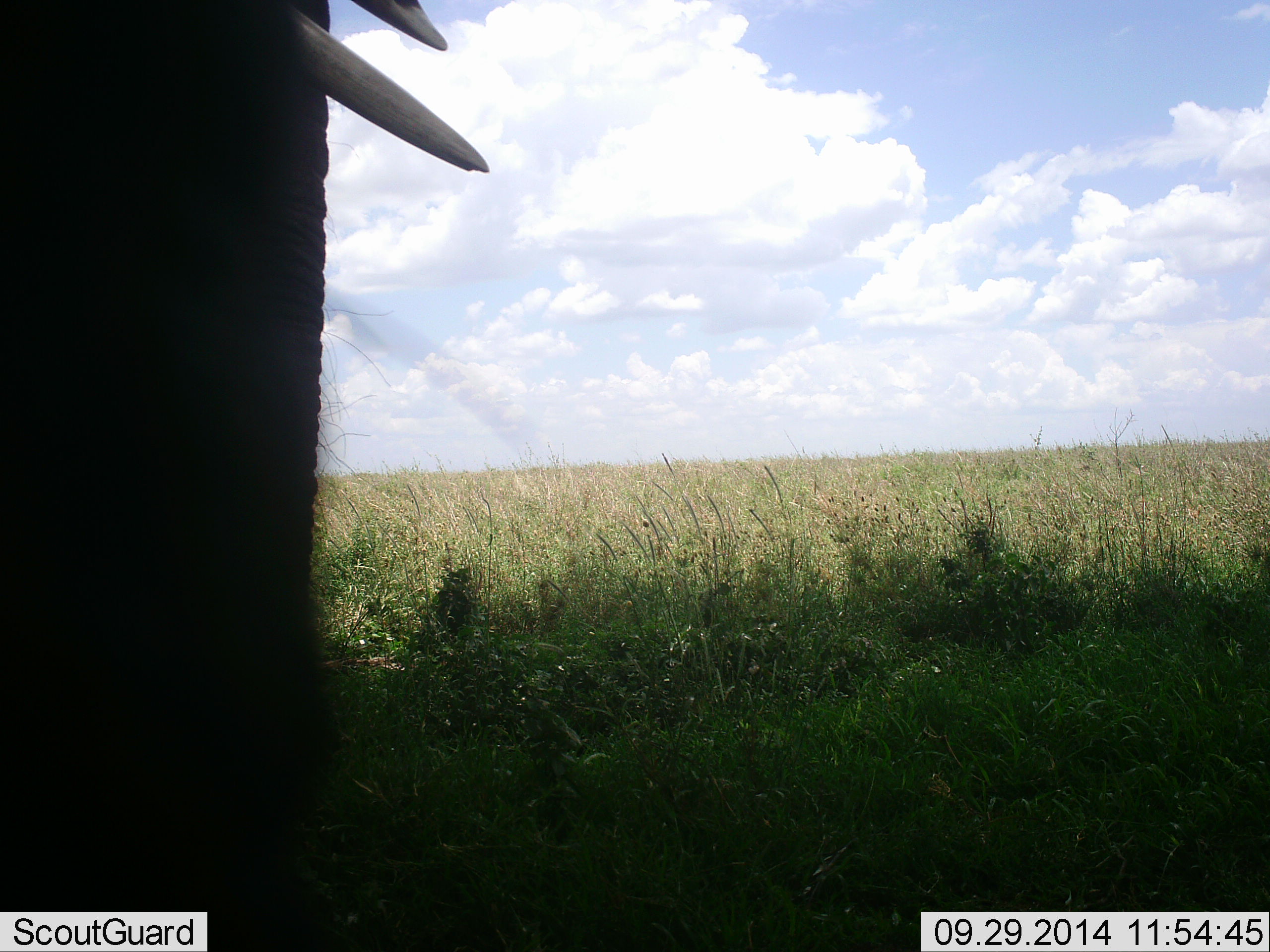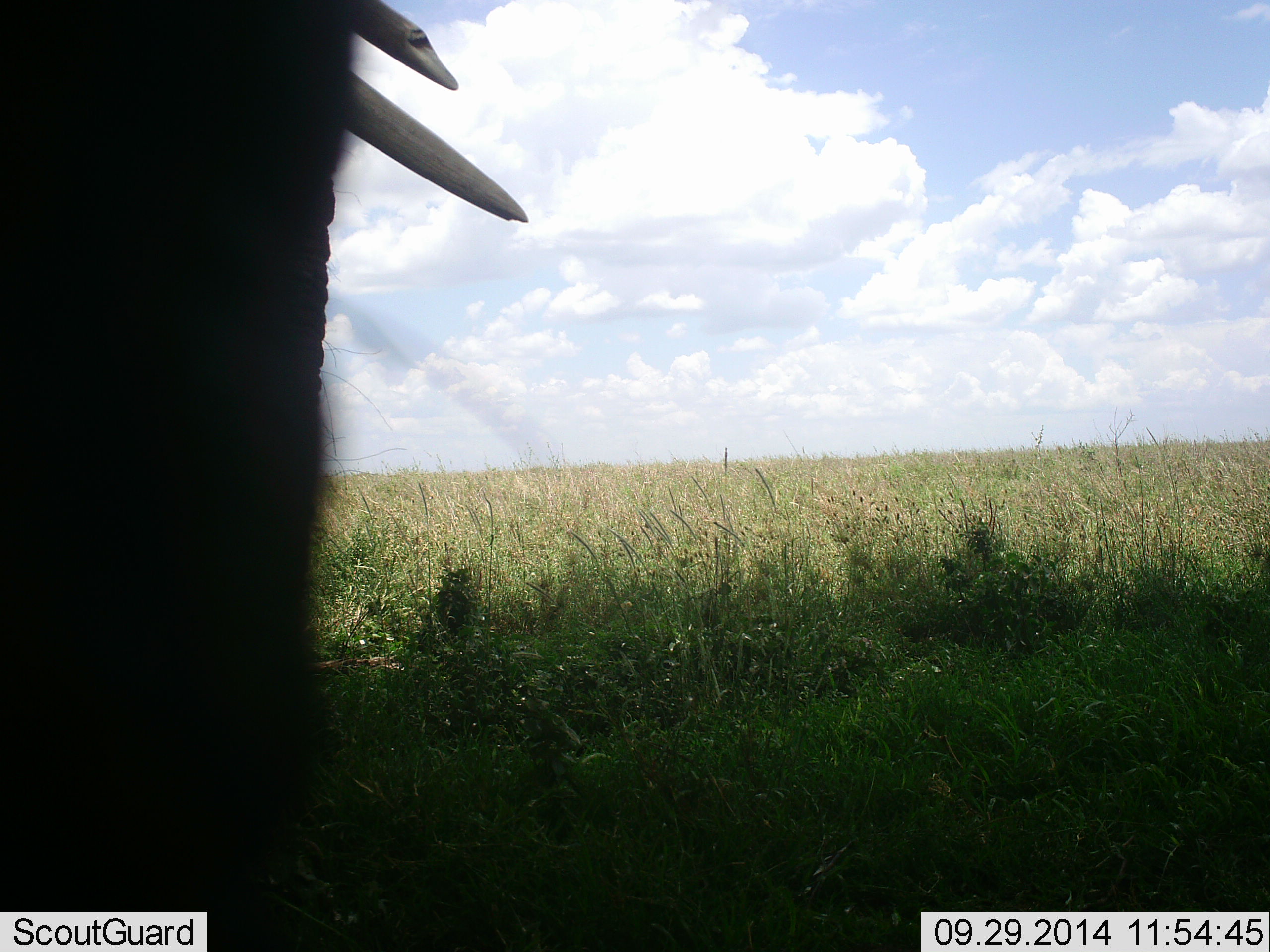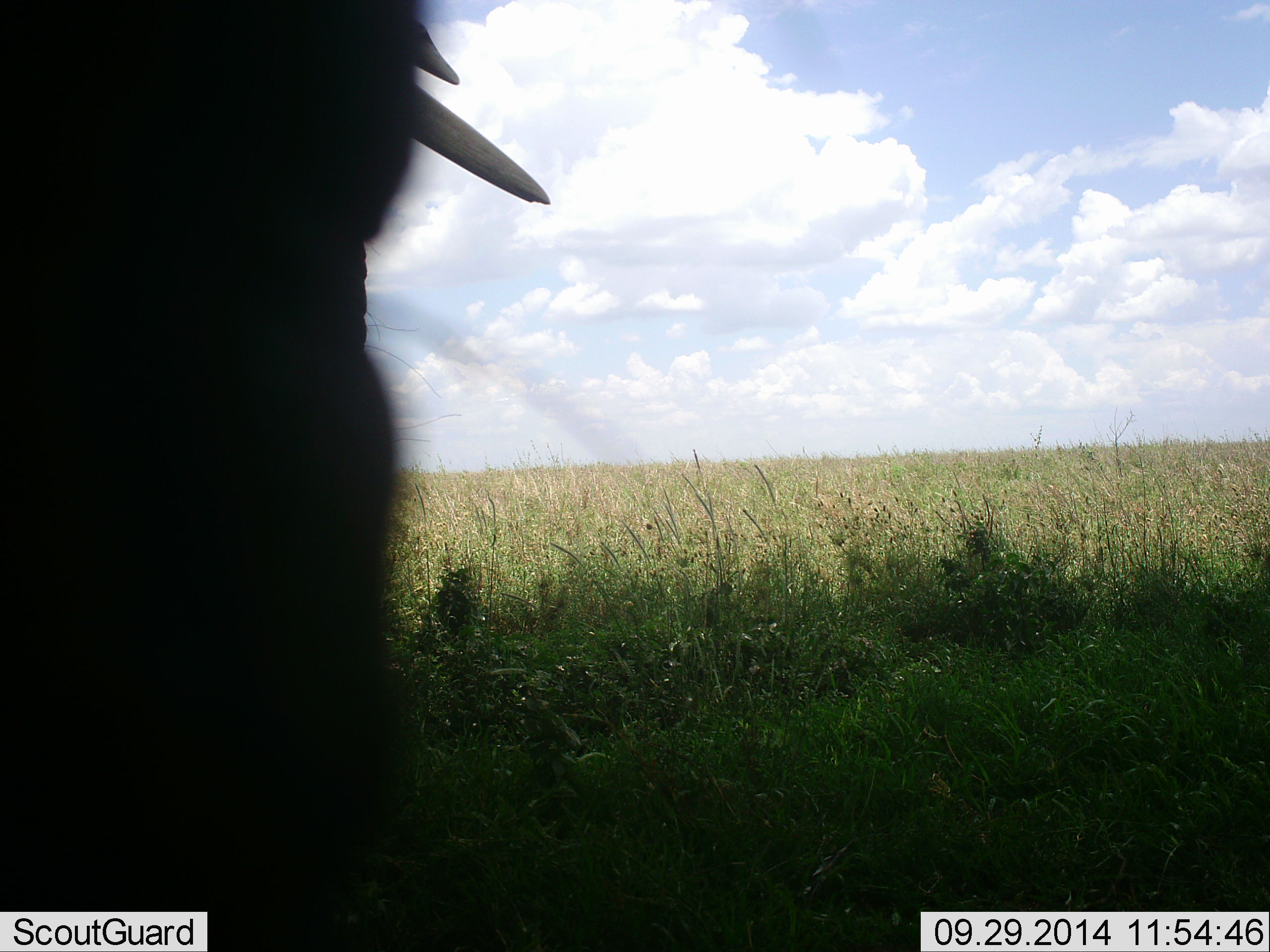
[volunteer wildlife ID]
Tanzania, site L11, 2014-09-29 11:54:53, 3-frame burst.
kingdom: Animalia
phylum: Chordata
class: Mammalia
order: Proboscidea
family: Elephantidae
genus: Loxodonta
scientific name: Loxodonta africana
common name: african bush elephant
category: elephant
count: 1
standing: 100%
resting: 0%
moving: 10%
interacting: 0%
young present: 0%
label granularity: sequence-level